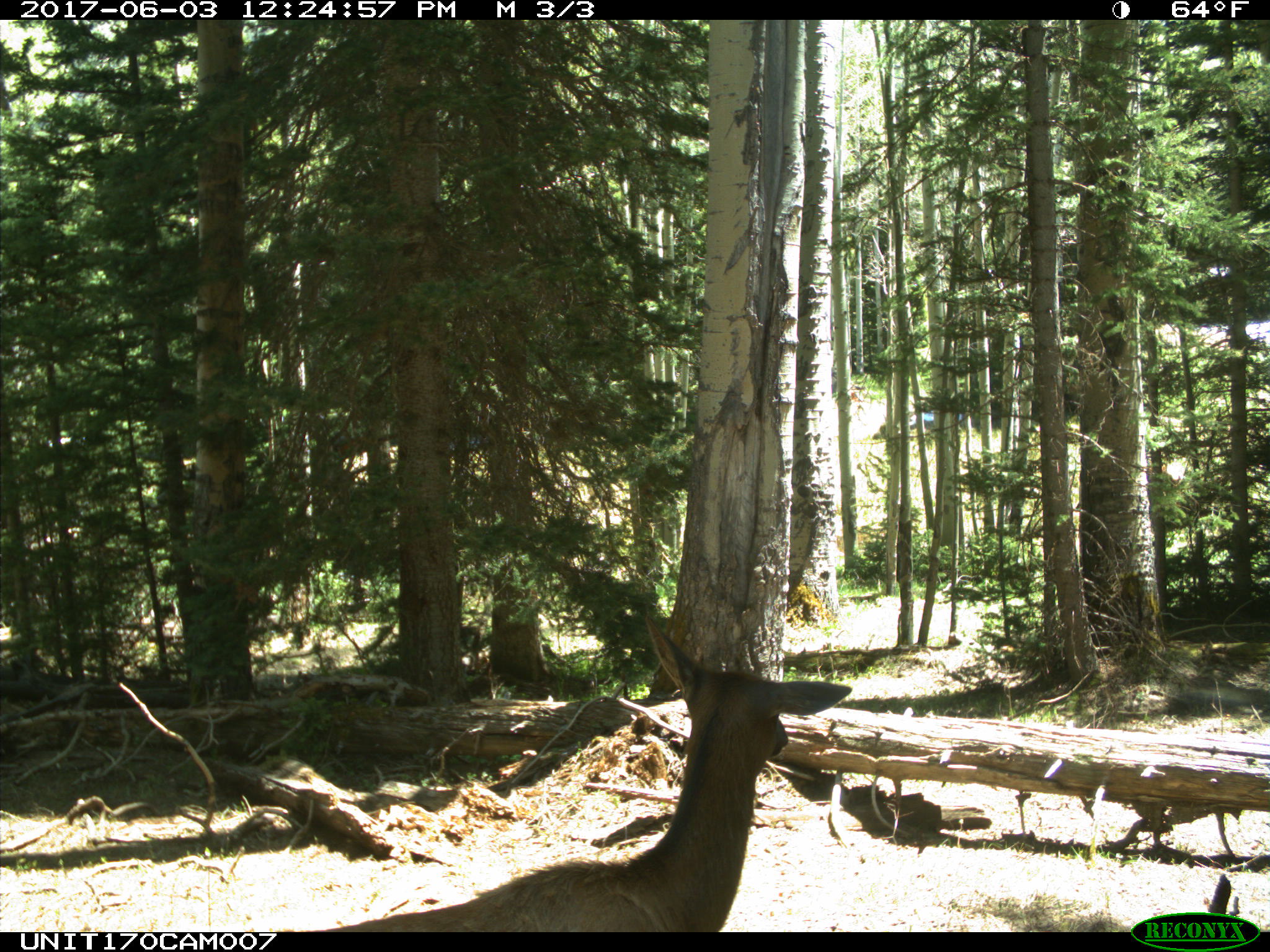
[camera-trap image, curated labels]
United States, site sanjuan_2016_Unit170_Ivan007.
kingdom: Animalia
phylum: Chordata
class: Mammalia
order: Artiodactyla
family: Cervidae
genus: Cervus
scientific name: Cervus elaphus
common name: red deer